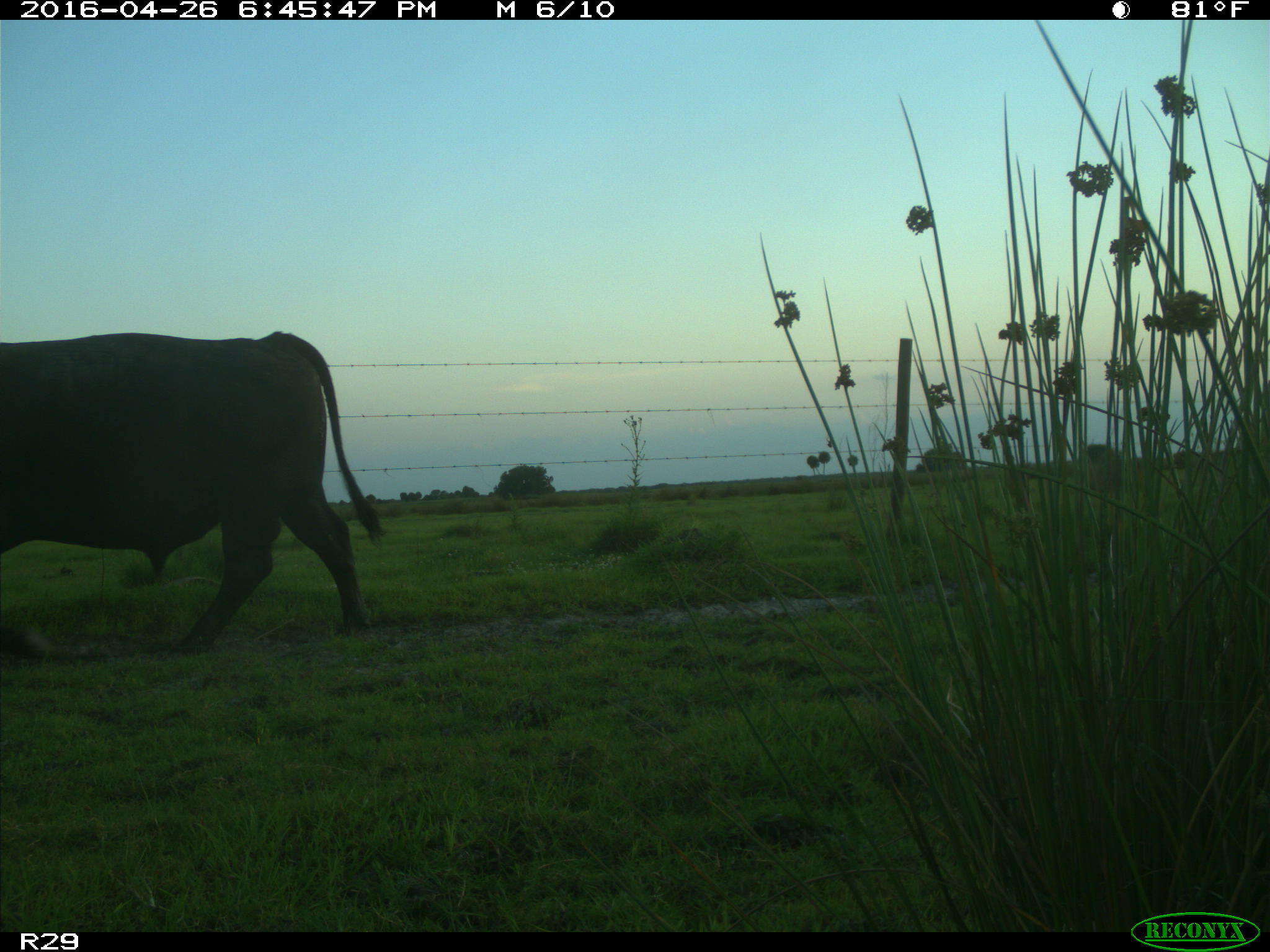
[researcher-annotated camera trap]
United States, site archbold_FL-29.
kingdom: Animalia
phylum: Chordata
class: Mammalia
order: Artiodactyla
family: Bovidae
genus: Bos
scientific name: Bos taurus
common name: domestic cow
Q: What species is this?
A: Bos taurus (domestic cow).